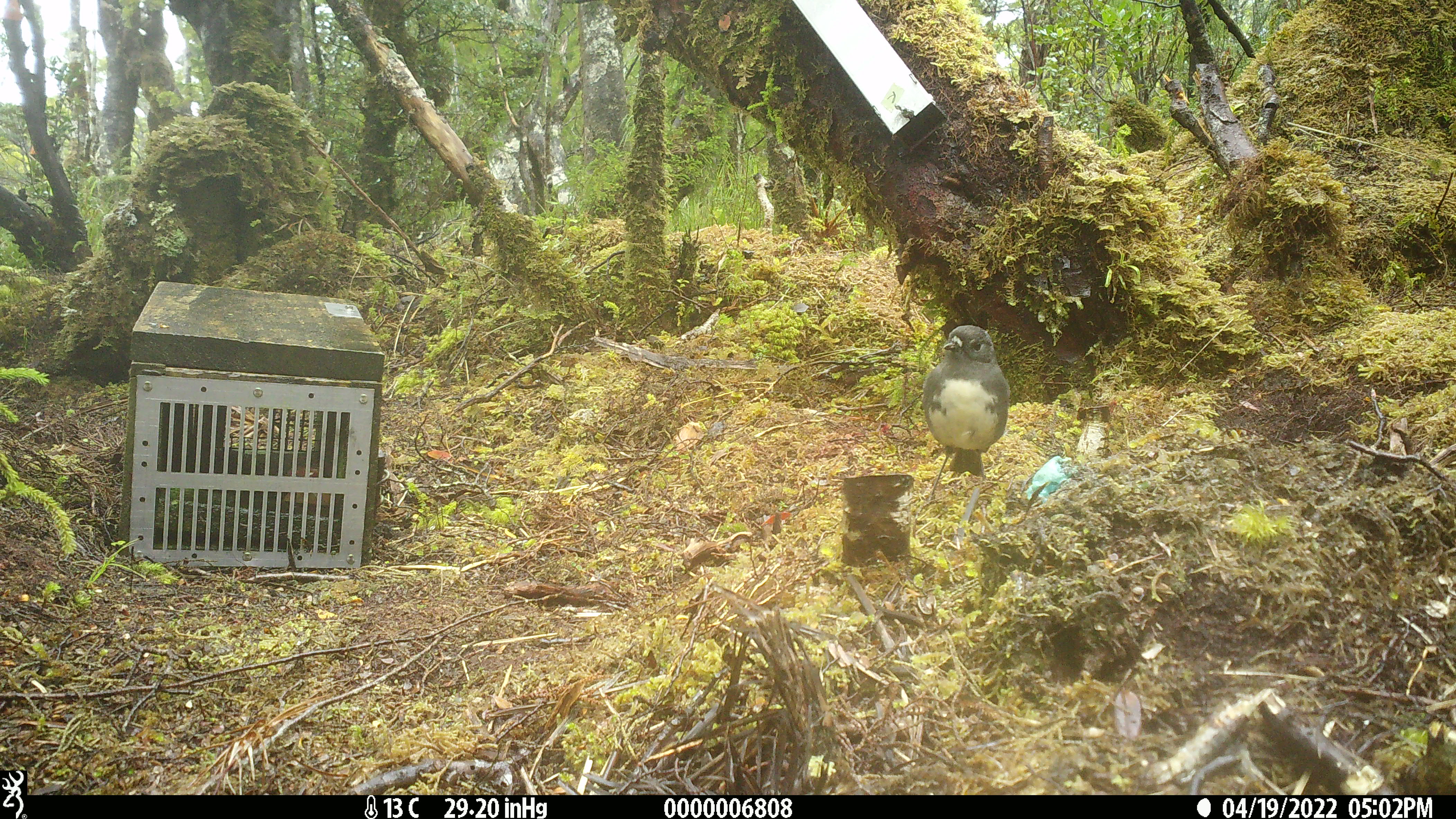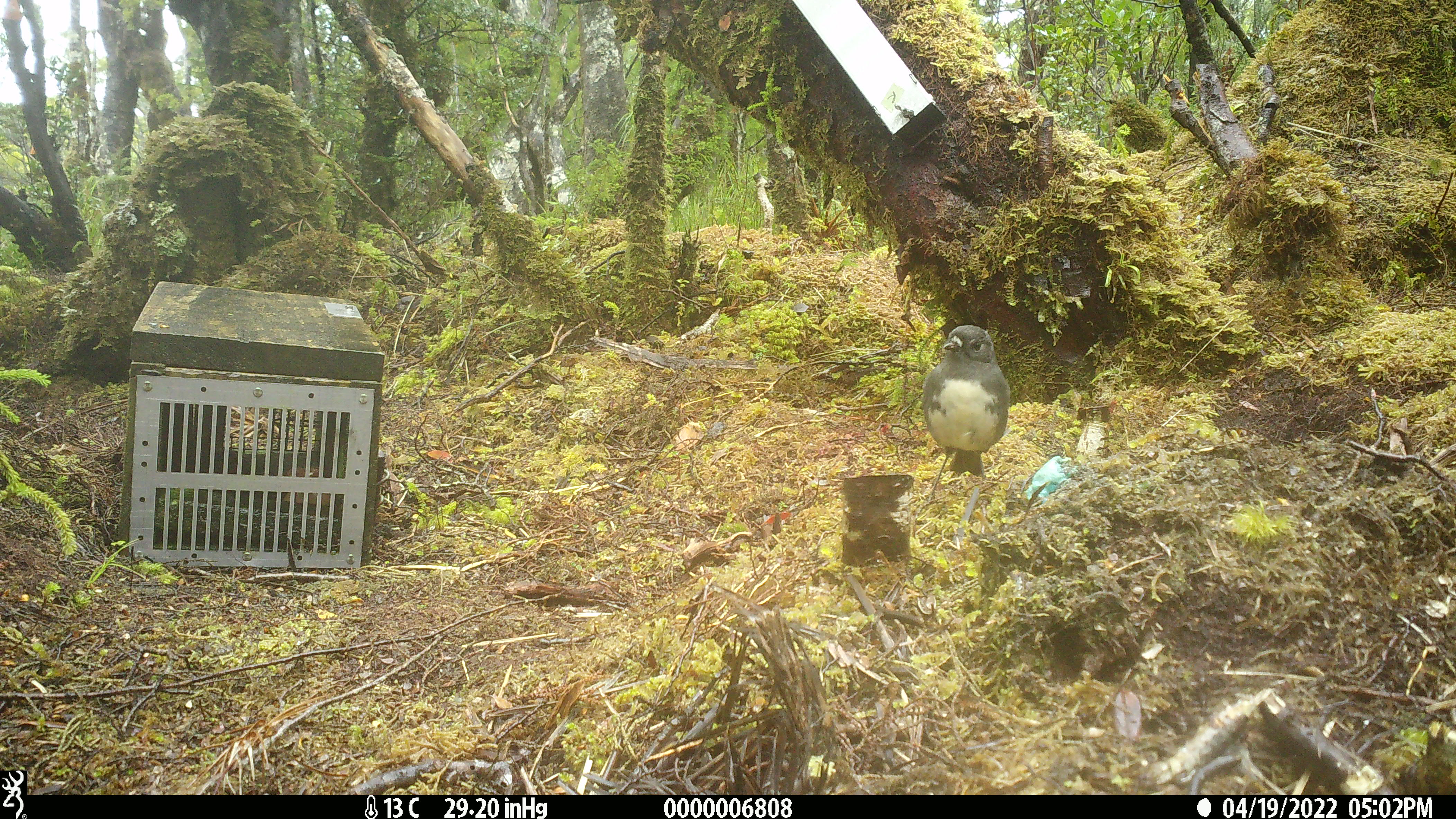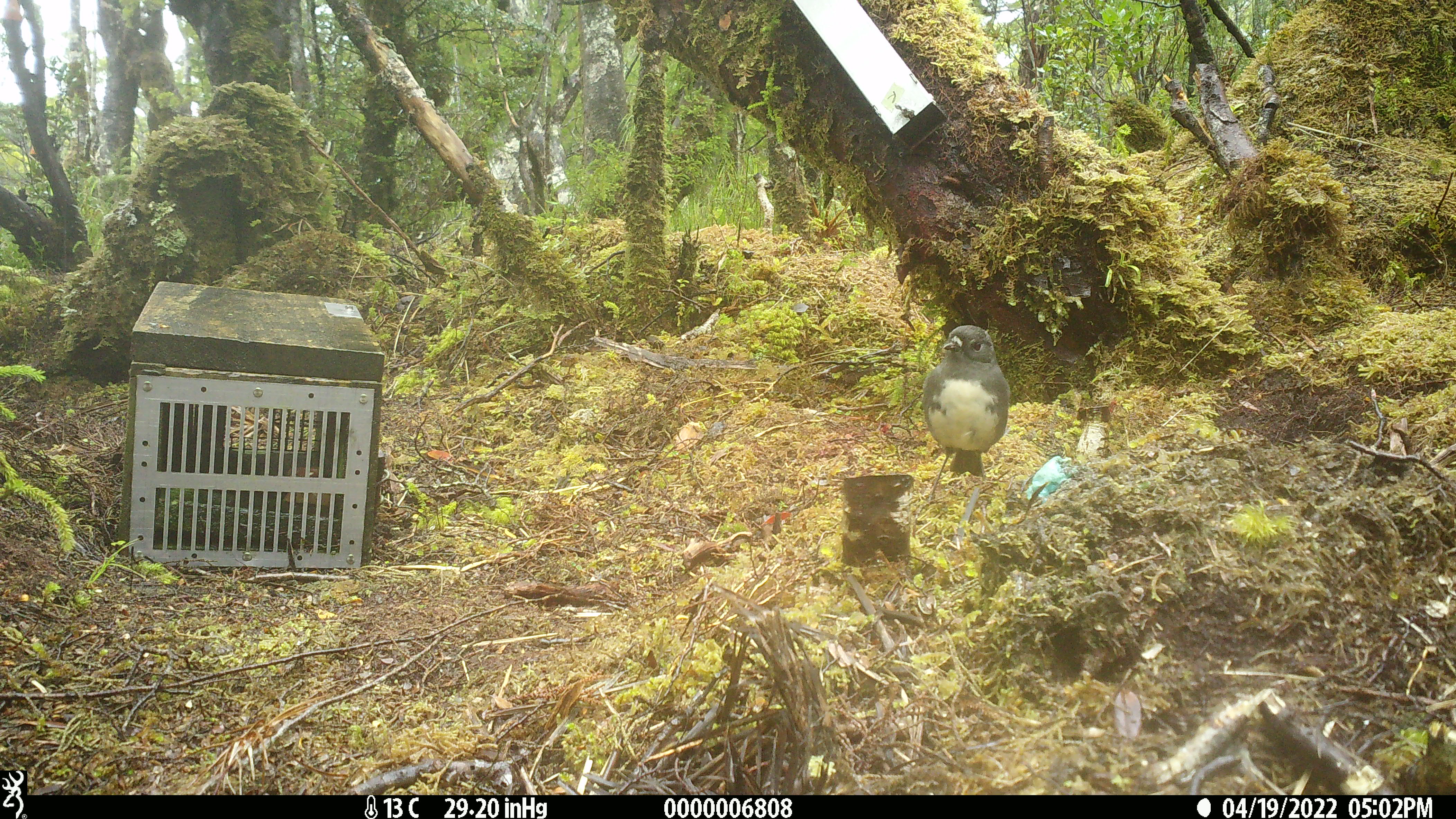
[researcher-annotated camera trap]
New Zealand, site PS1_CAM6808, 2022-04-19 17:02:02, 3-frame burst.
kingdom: Animalia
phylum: Chordata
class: Aves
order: Passeriformes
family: Petroicidae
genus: Petroica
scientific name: Petroica australis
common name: new zealand robin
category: robin